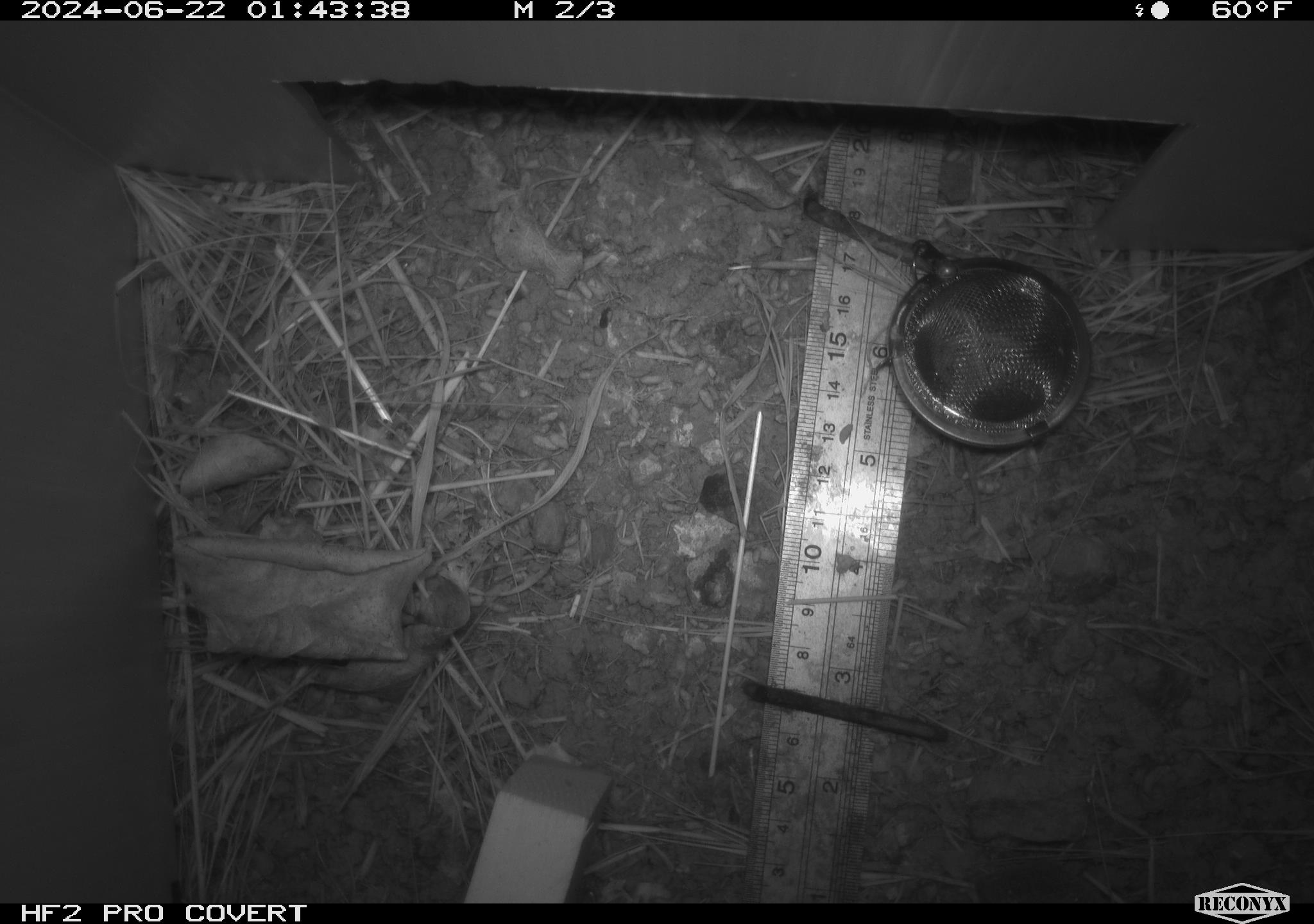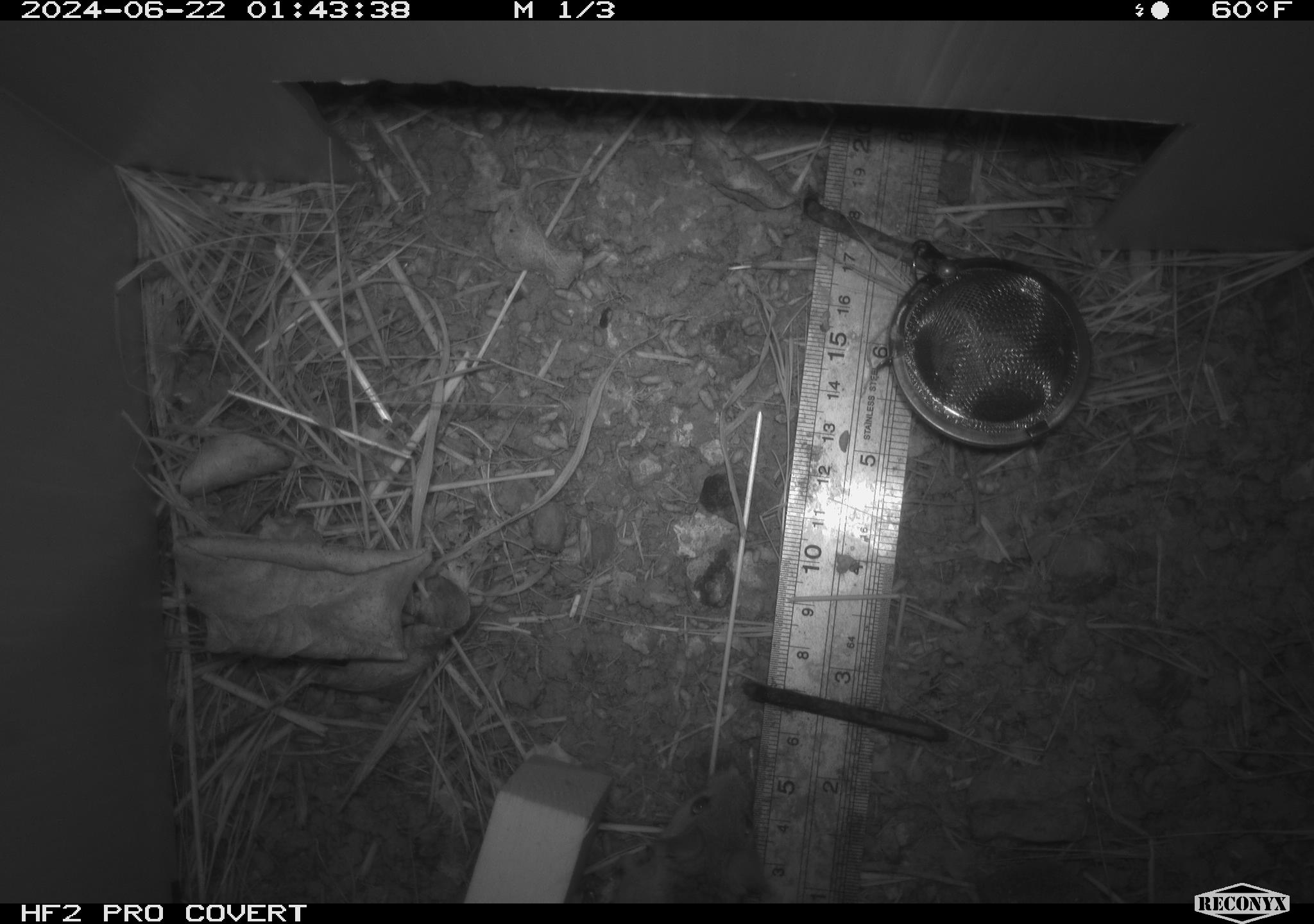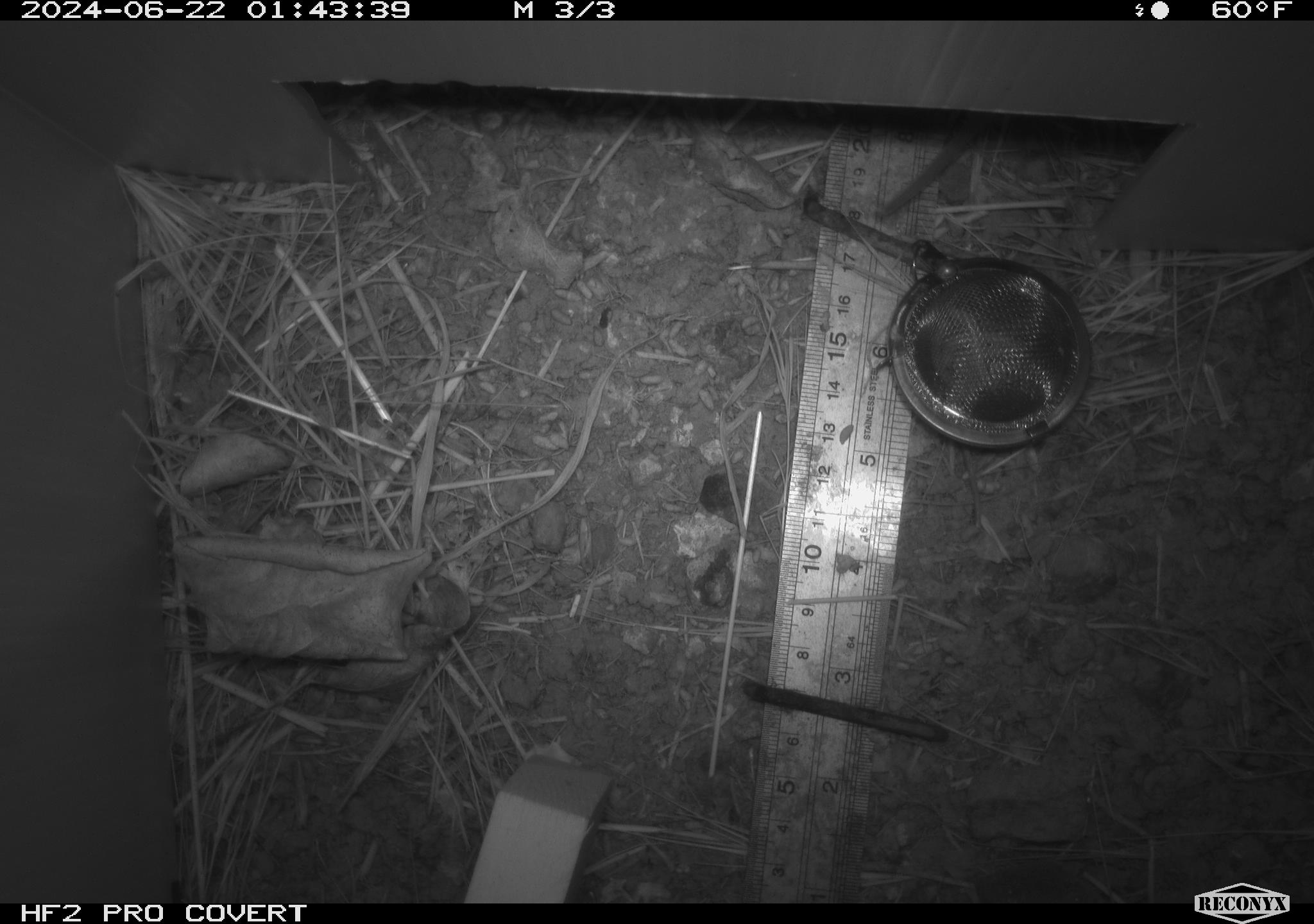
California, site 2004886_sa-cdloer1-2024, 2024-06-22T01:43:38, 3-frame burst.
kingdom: Animalia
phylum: Chordata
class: Mammalia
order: Rodentia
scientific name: Rodentia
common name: mouse species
Mouse species (Rodentia).